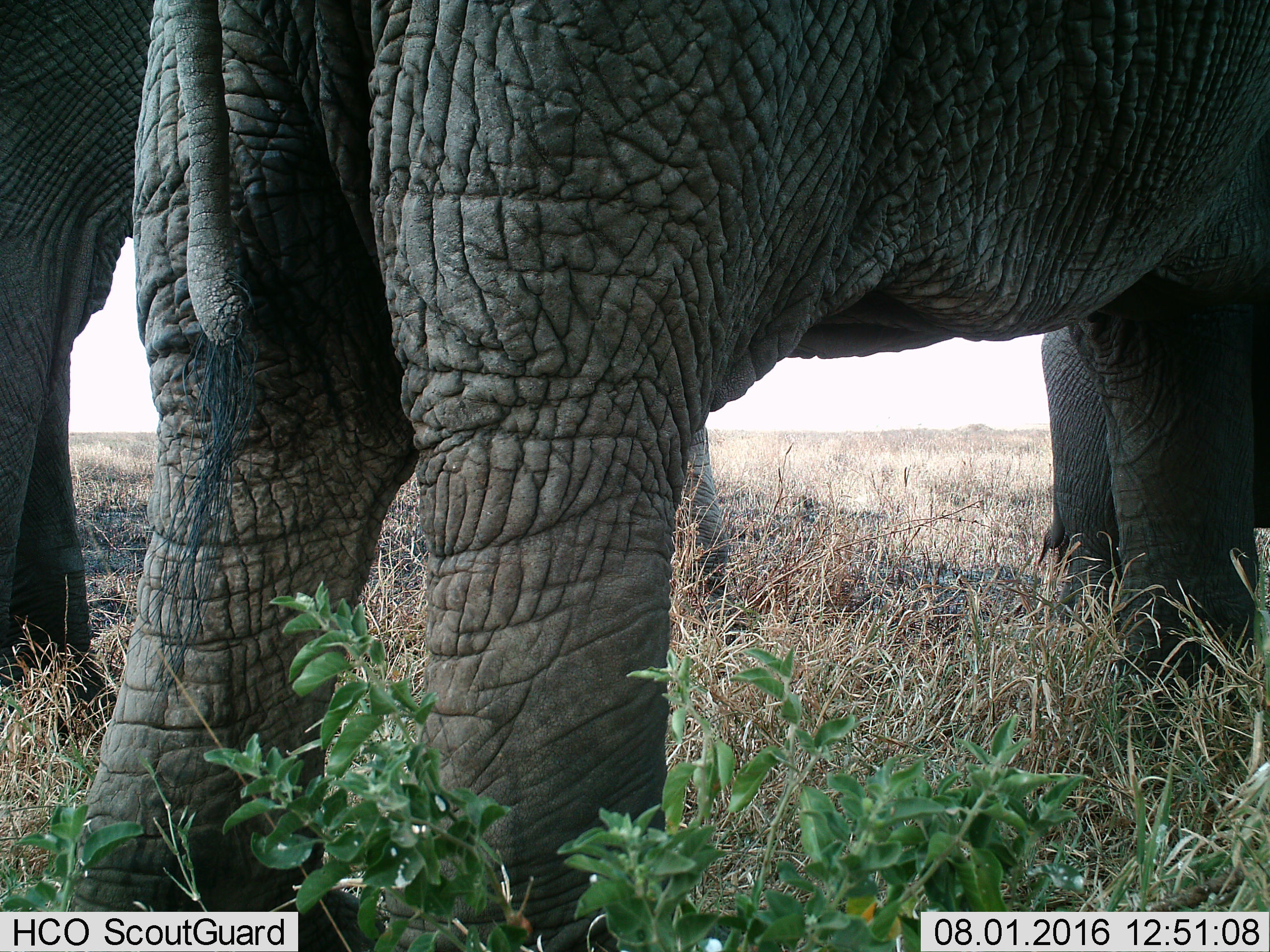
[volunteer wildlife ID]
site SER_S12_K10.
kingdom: Animalia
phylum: Chordata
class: Mammalia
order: Proboscidea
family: Elephantidae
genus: Loxodonta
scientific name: Loxodonta africana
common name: african bush elephant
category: elephant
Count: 3.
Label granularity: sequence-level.